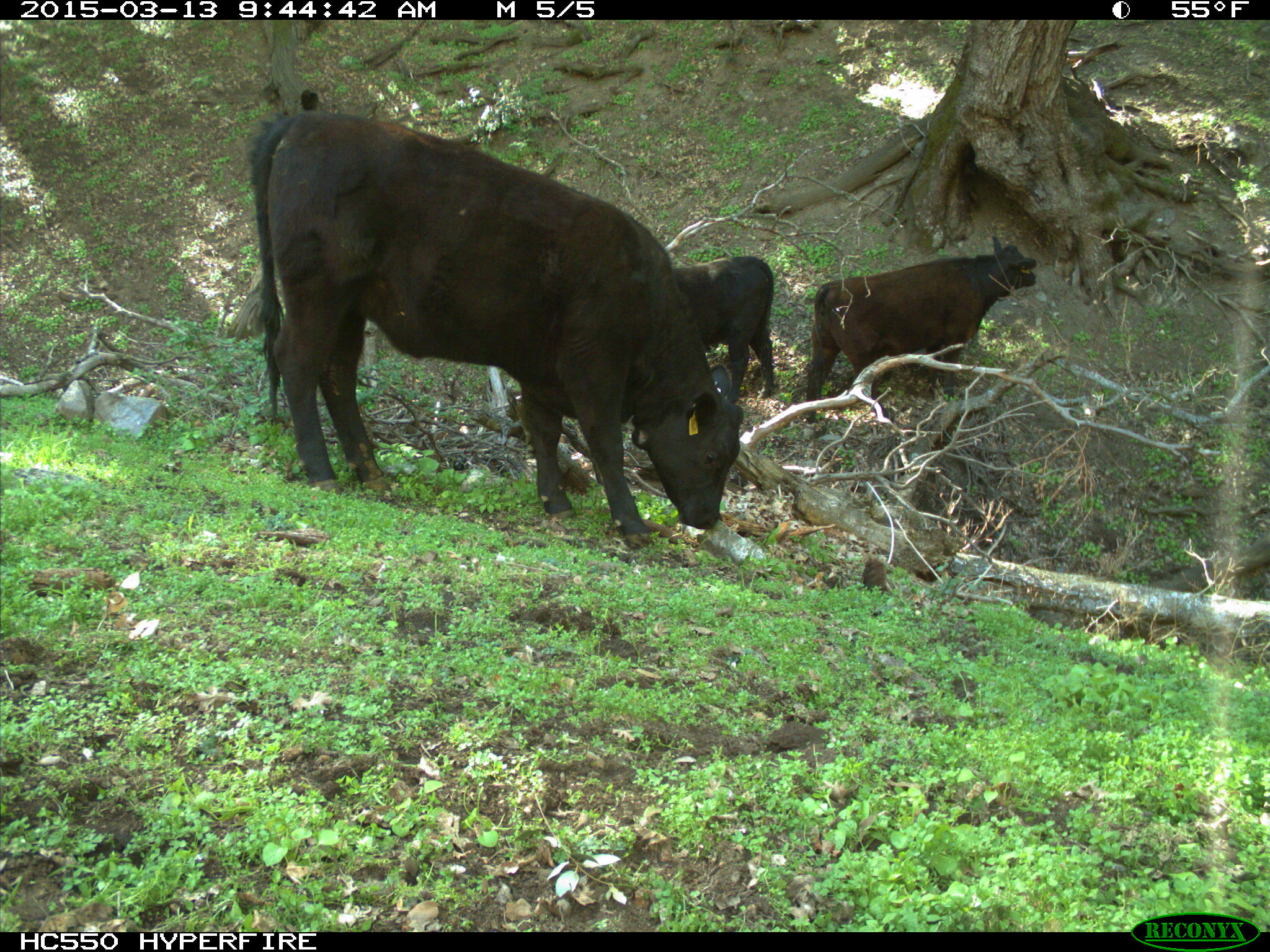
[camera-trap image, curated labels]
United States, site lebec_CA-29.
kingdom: Animalia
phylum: Chordata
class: Mammalia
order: Artiodactyla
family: Bovidae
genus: Bos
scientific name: Bos taurus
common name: domestic cow